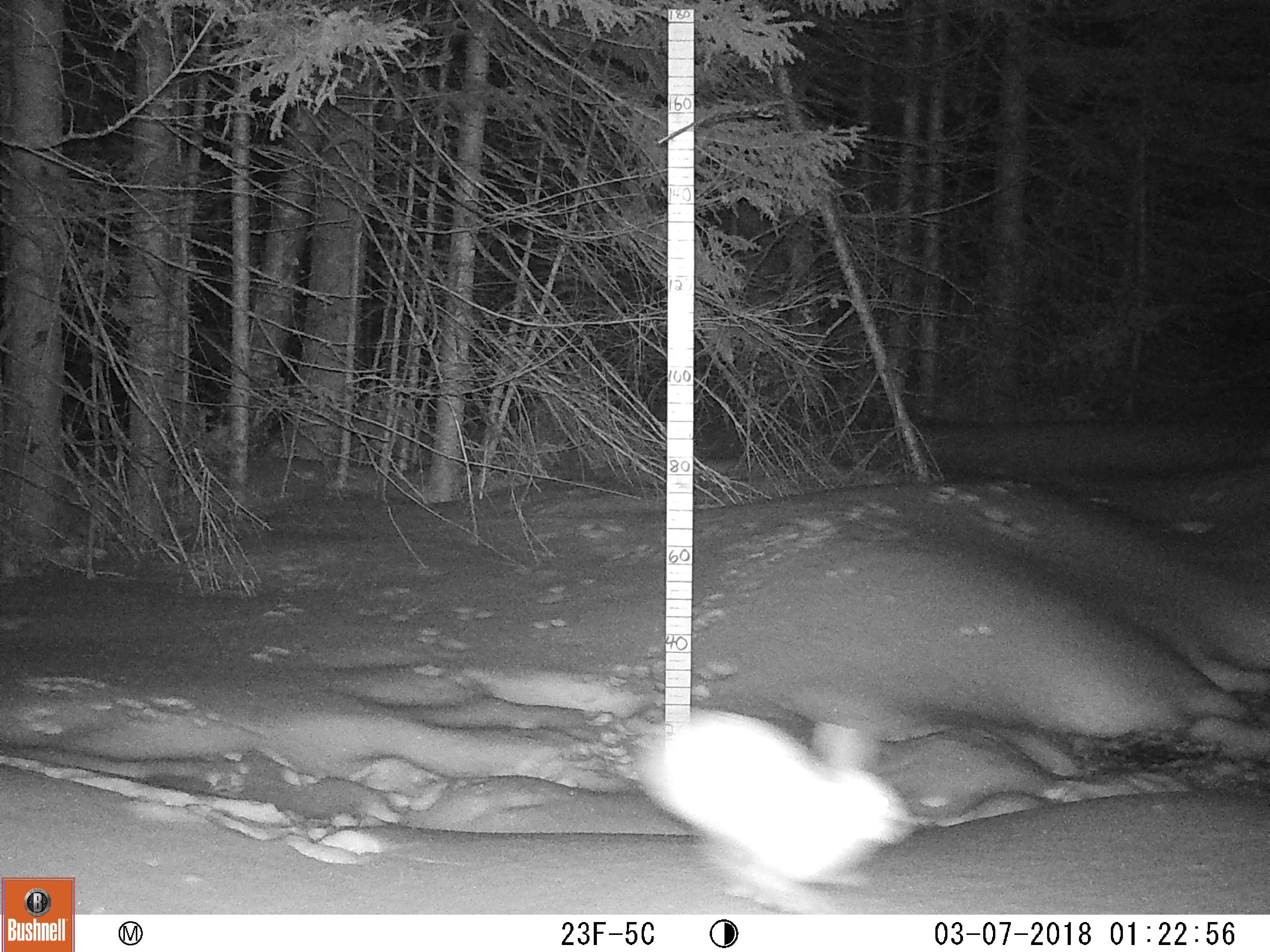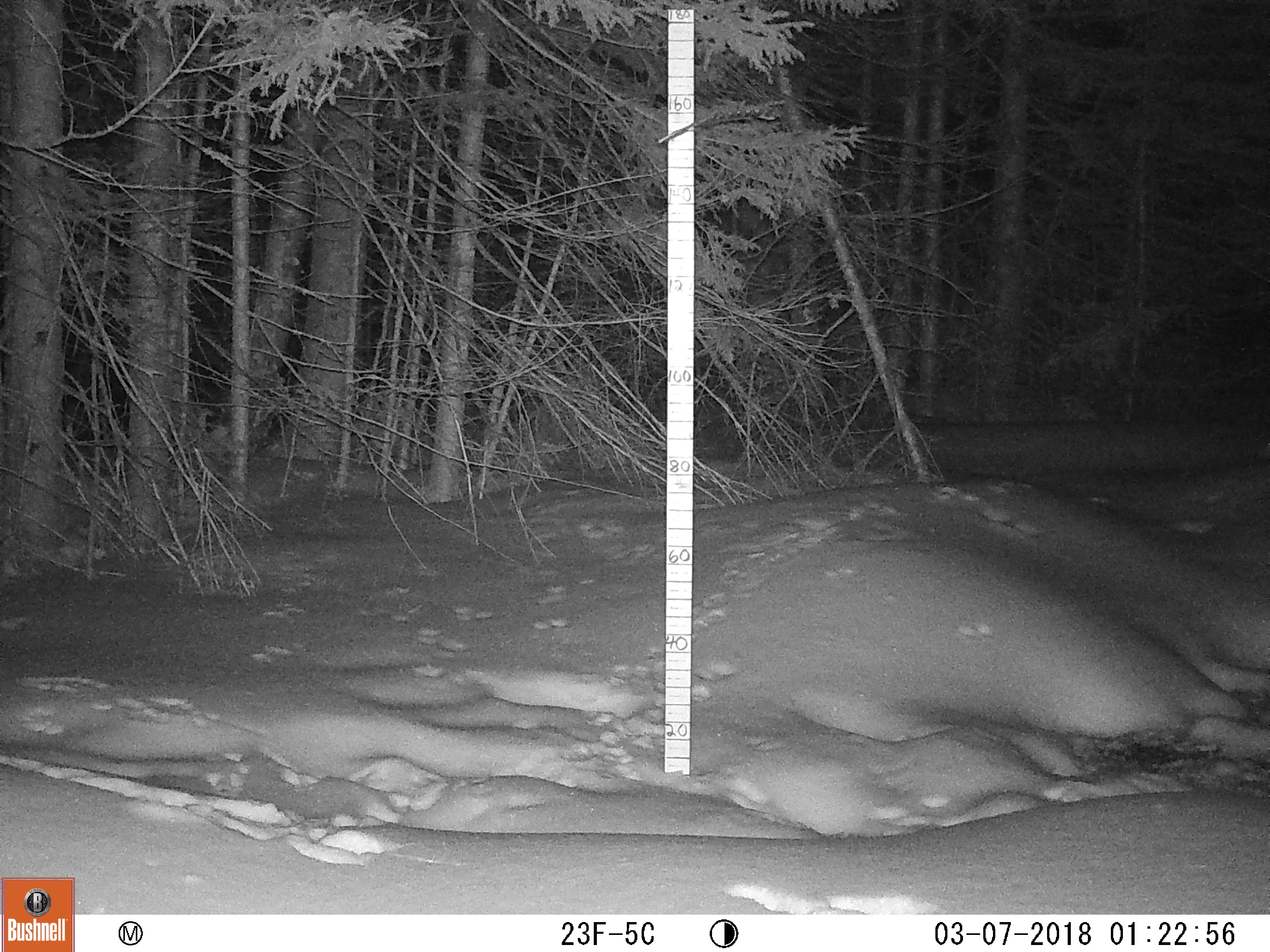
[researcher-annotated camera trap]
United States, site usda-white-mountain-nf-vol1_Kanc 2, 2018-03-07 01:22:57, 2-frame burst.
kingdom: Animalia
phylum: Chordata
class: Mammalia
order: Lagomorpha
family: Leporidae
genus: Lepus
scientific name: Lepus americanus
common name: snowshoe hare